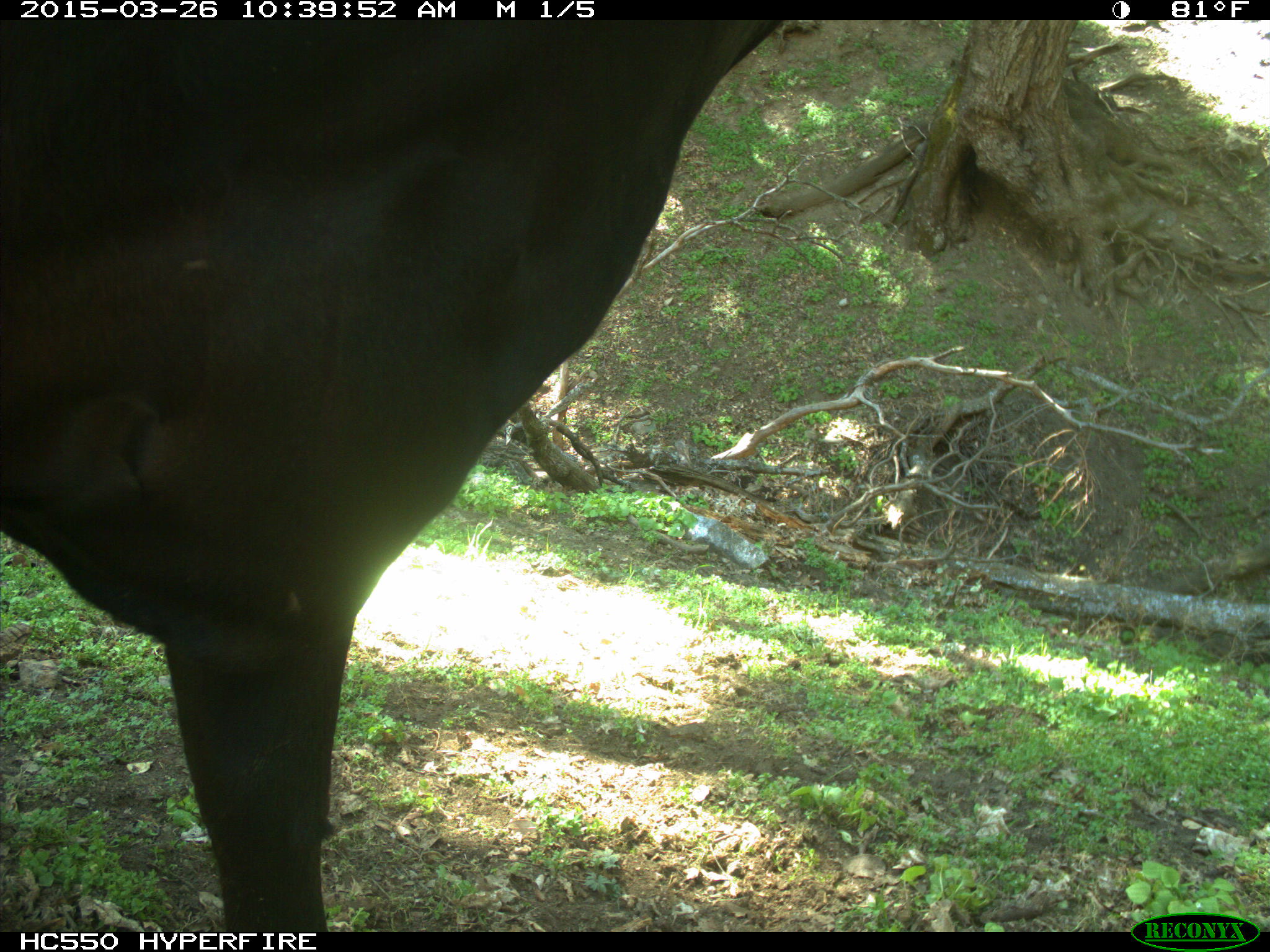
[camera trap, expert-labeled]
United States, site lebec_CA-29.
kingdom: Animalia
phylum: Chordata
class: Mammalia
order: Artiodactyla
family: Bovidae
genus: Bos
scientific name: Bos taurus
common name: domestic cow